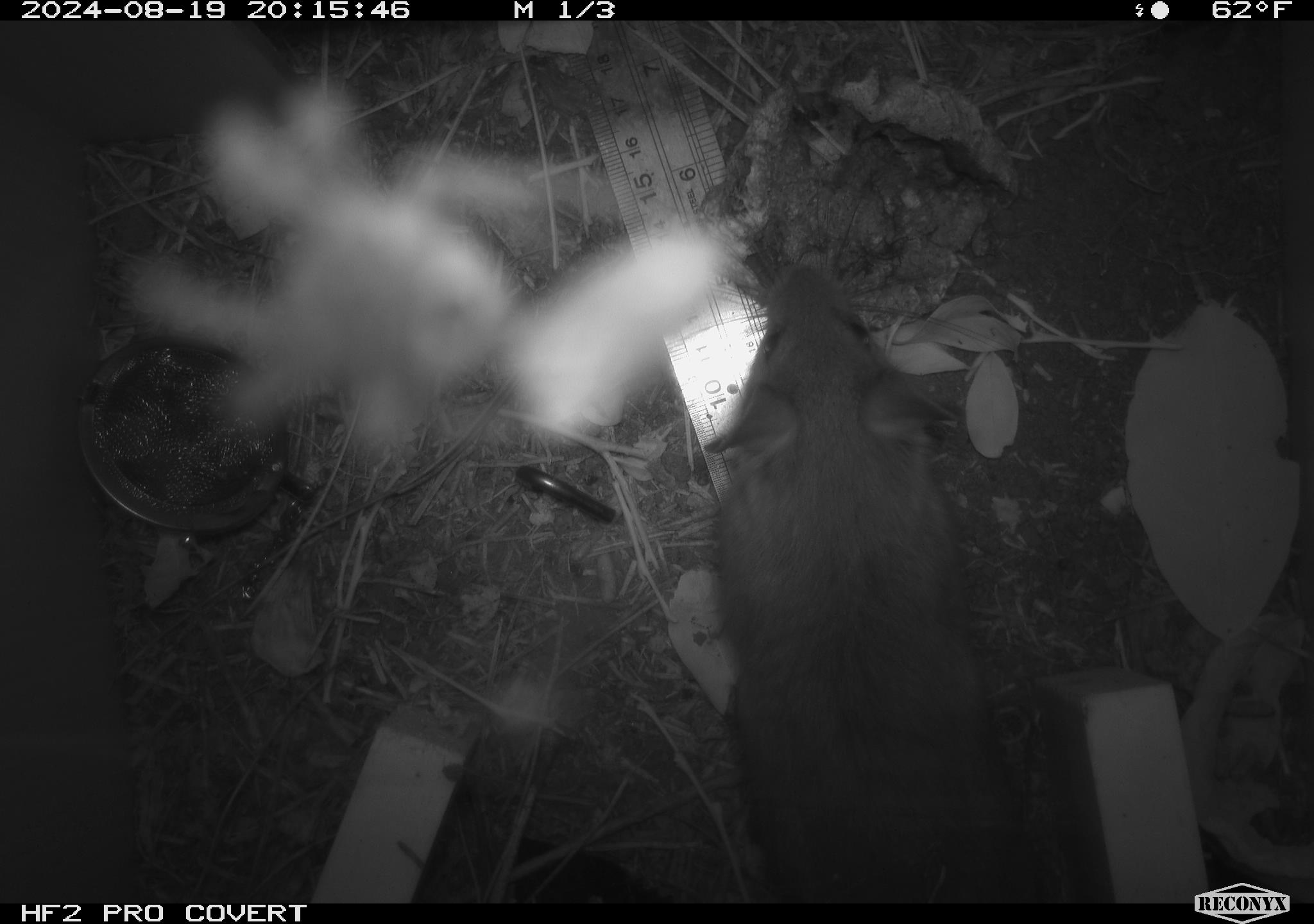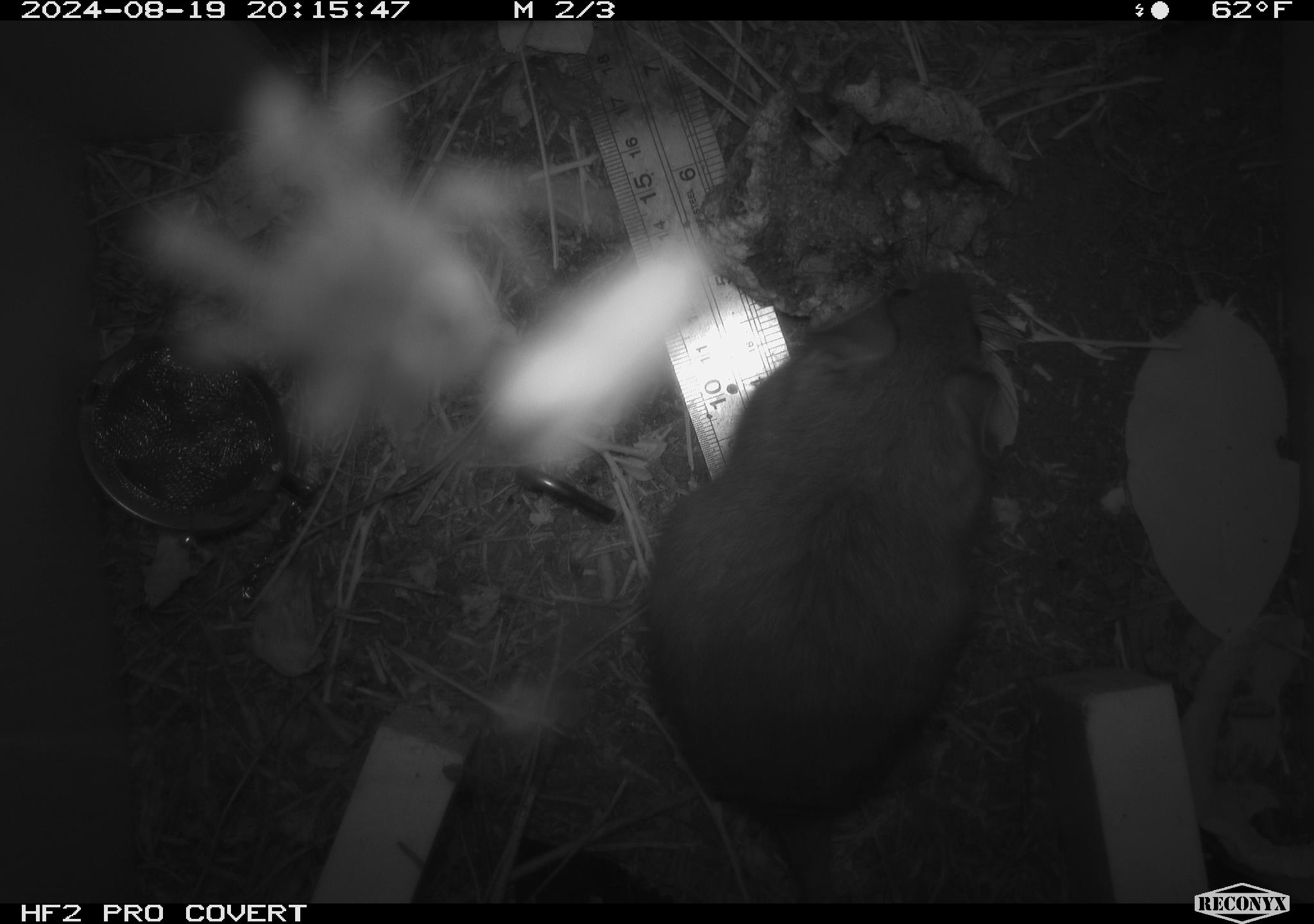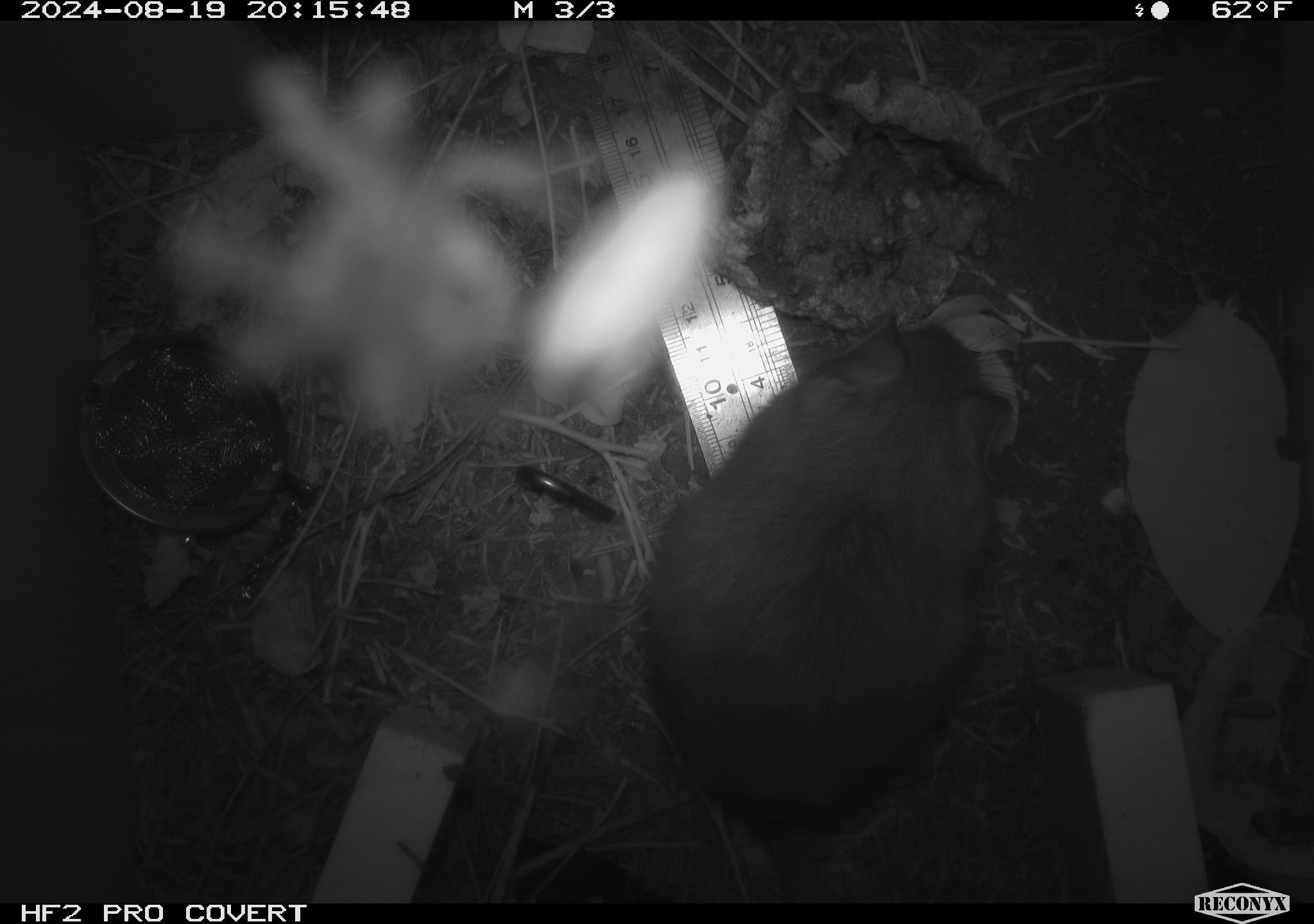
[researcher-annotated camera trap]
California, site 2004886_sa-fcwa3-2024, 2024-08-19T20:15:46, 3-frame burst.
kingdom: Animalia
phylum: Chordata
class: Mammalia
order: Rodentia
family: Cricetidae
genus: Neotoma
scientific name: Neotoma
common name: pack rat or woodrat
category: neotoma species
Neotoma species (pack rat or woodrat) (Neotoma).